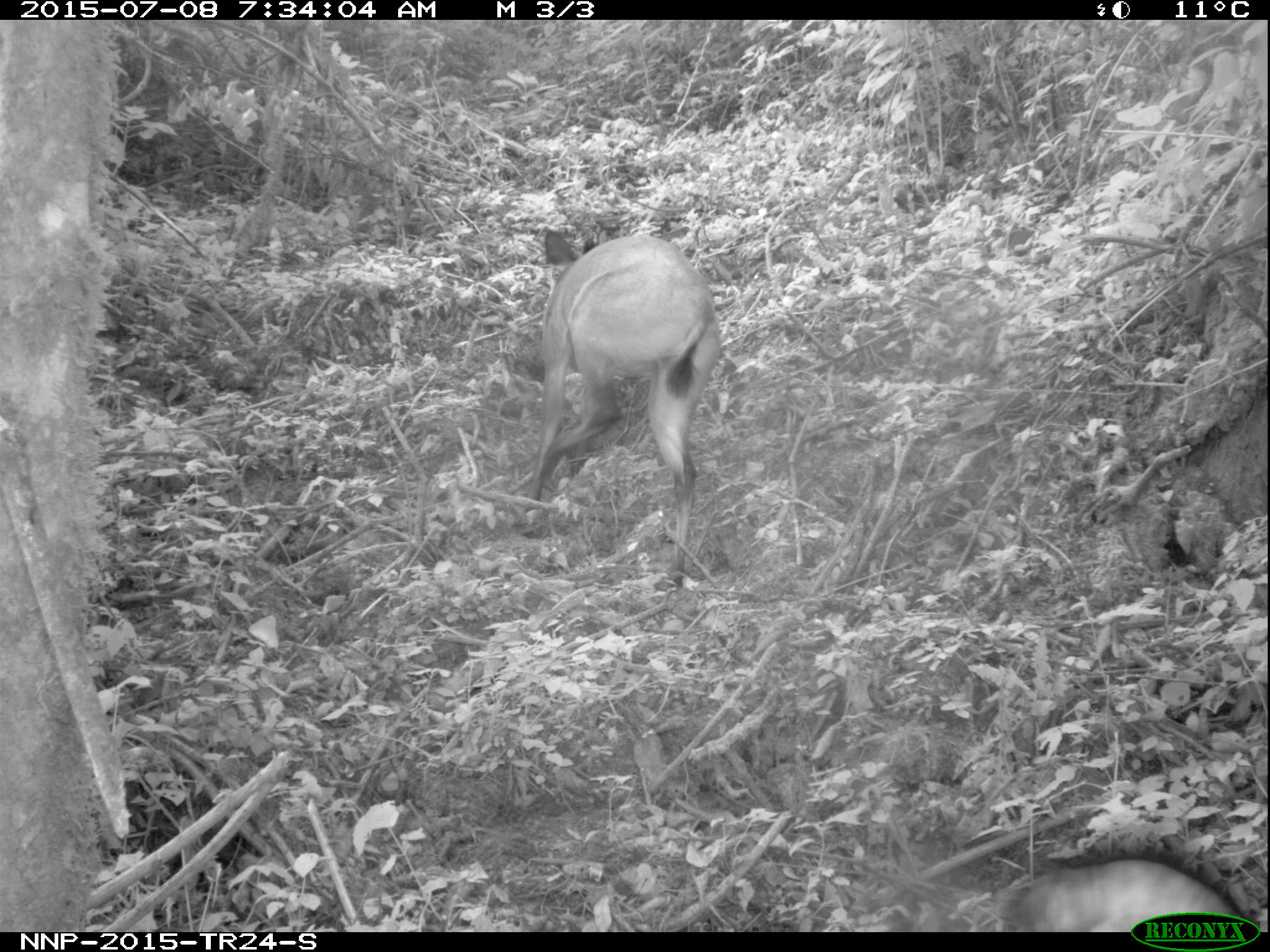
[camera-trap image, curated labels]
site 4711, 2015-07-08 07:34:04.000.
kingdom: Animalia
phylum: Chordata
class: Mammalia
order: Artiodactyla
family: Bovidae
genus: Cephalophus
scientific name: Cephalophus nigrifrons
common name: black-fronted duiker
Cephalophus nigrifrons (black-fronted duiker), count 1.